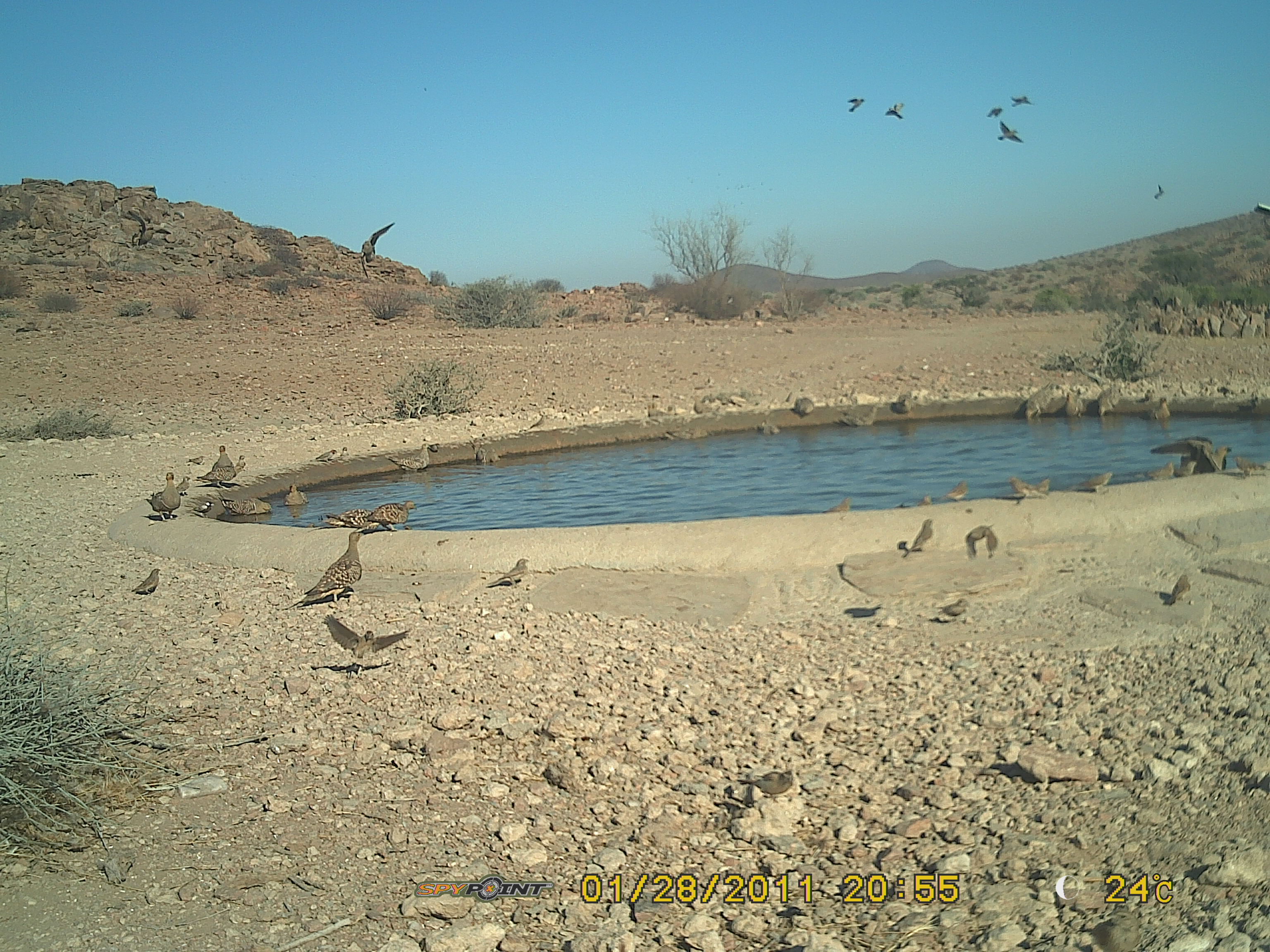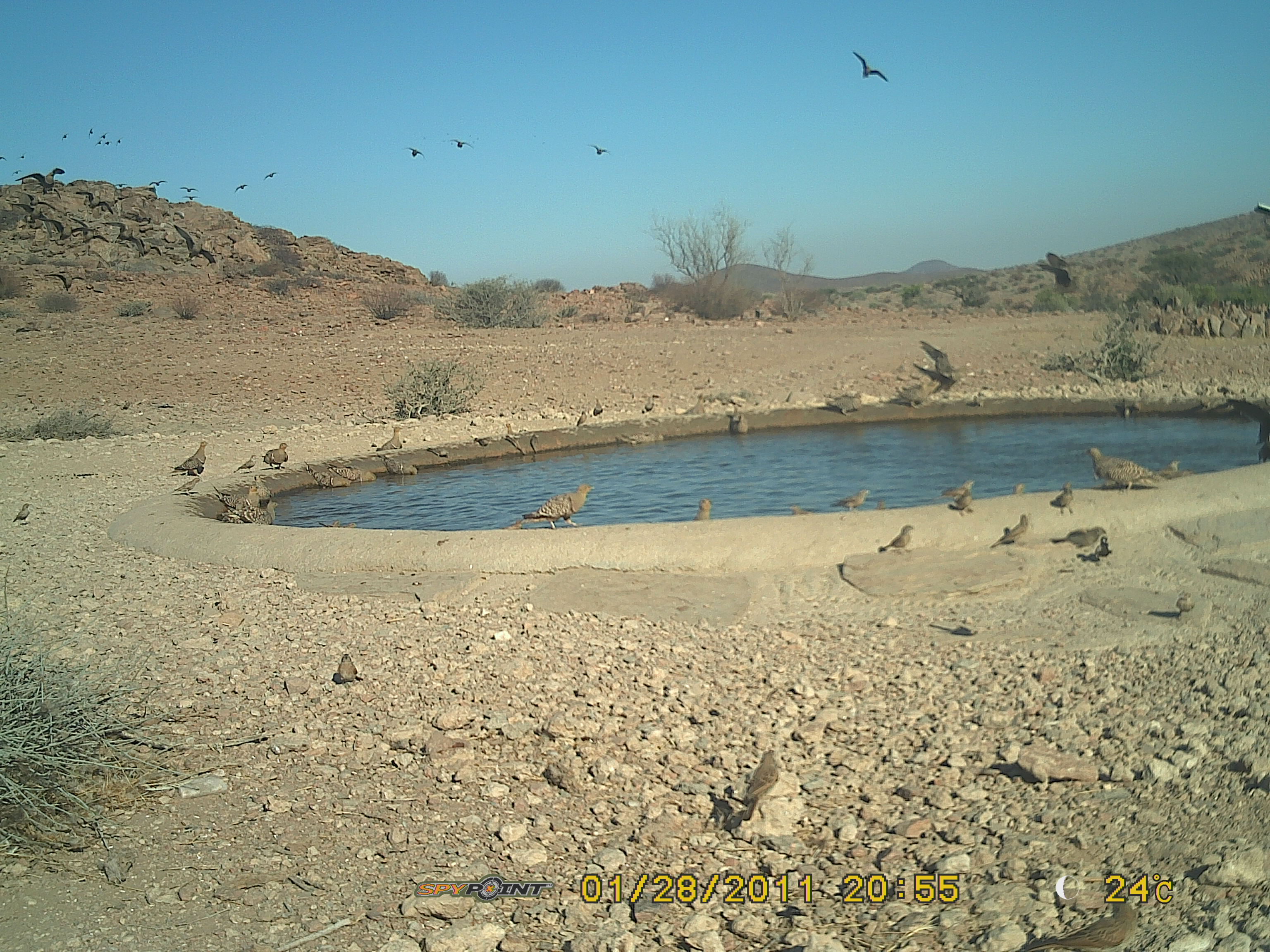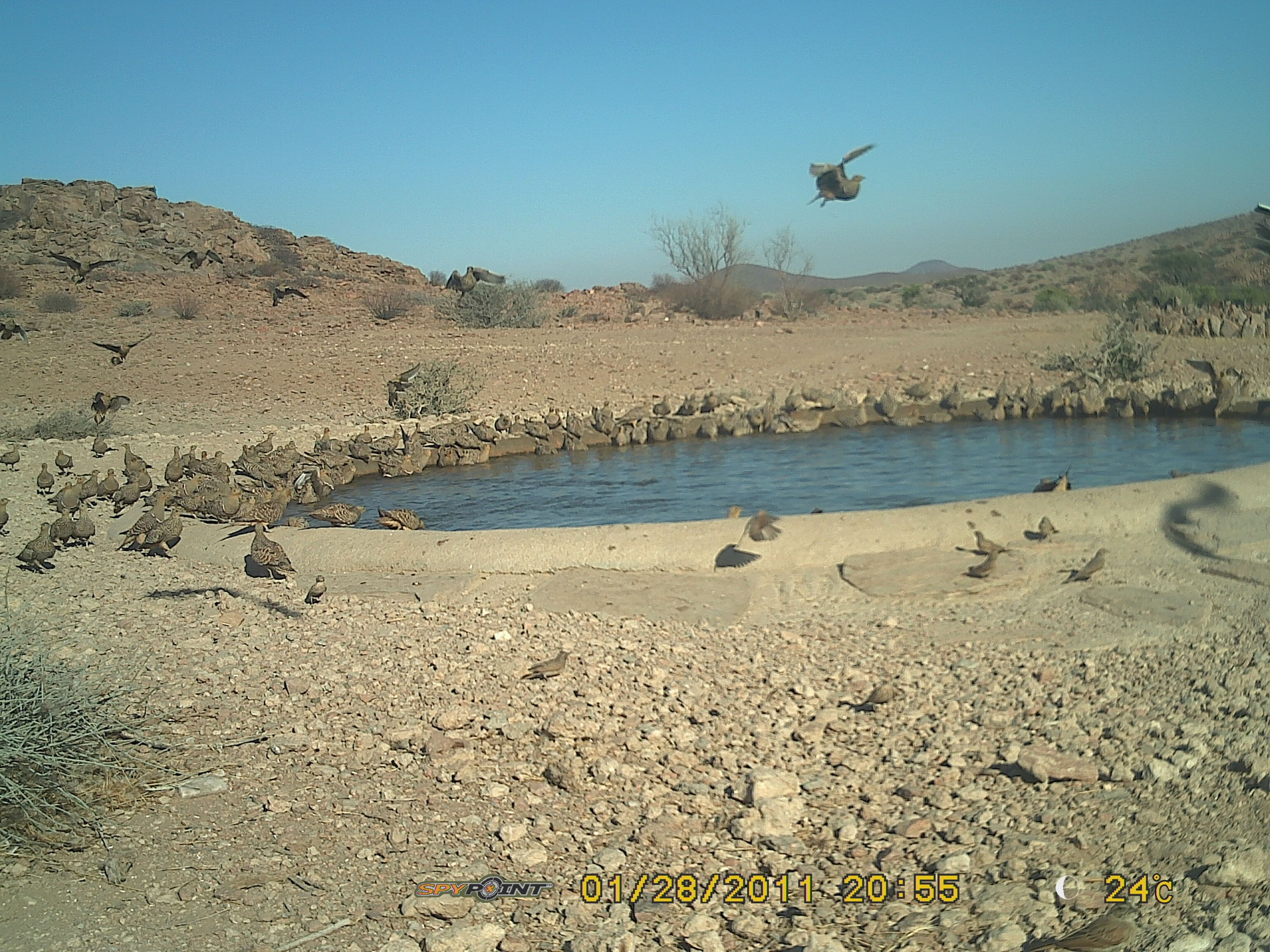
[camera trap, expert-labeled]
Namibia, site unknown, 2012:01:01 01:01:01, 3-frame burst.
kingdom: Animalia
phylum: Chordata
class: Aves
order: Pterocliformes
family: Pteroclidae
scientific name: Pteroclidae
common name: sandgrouse